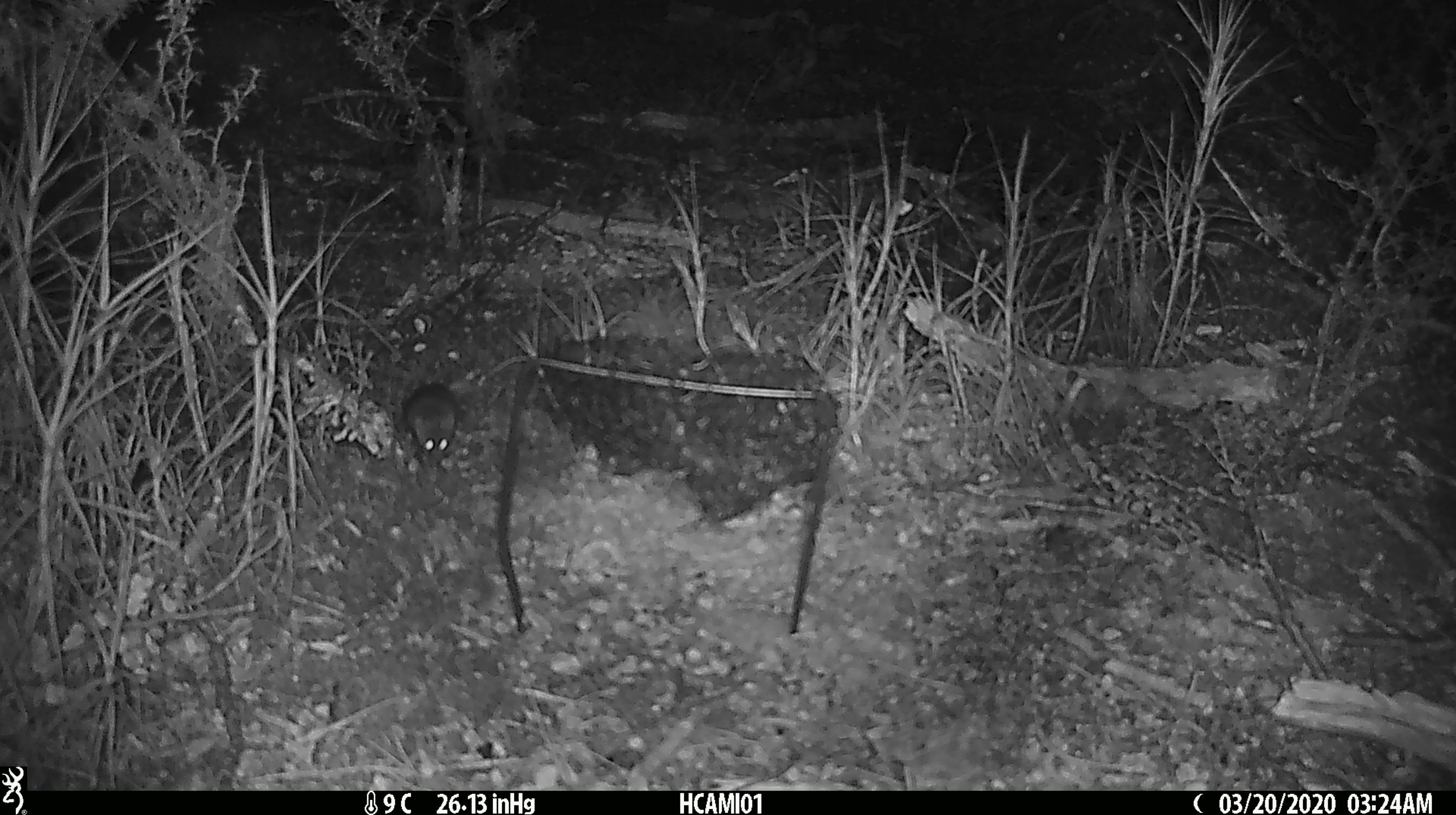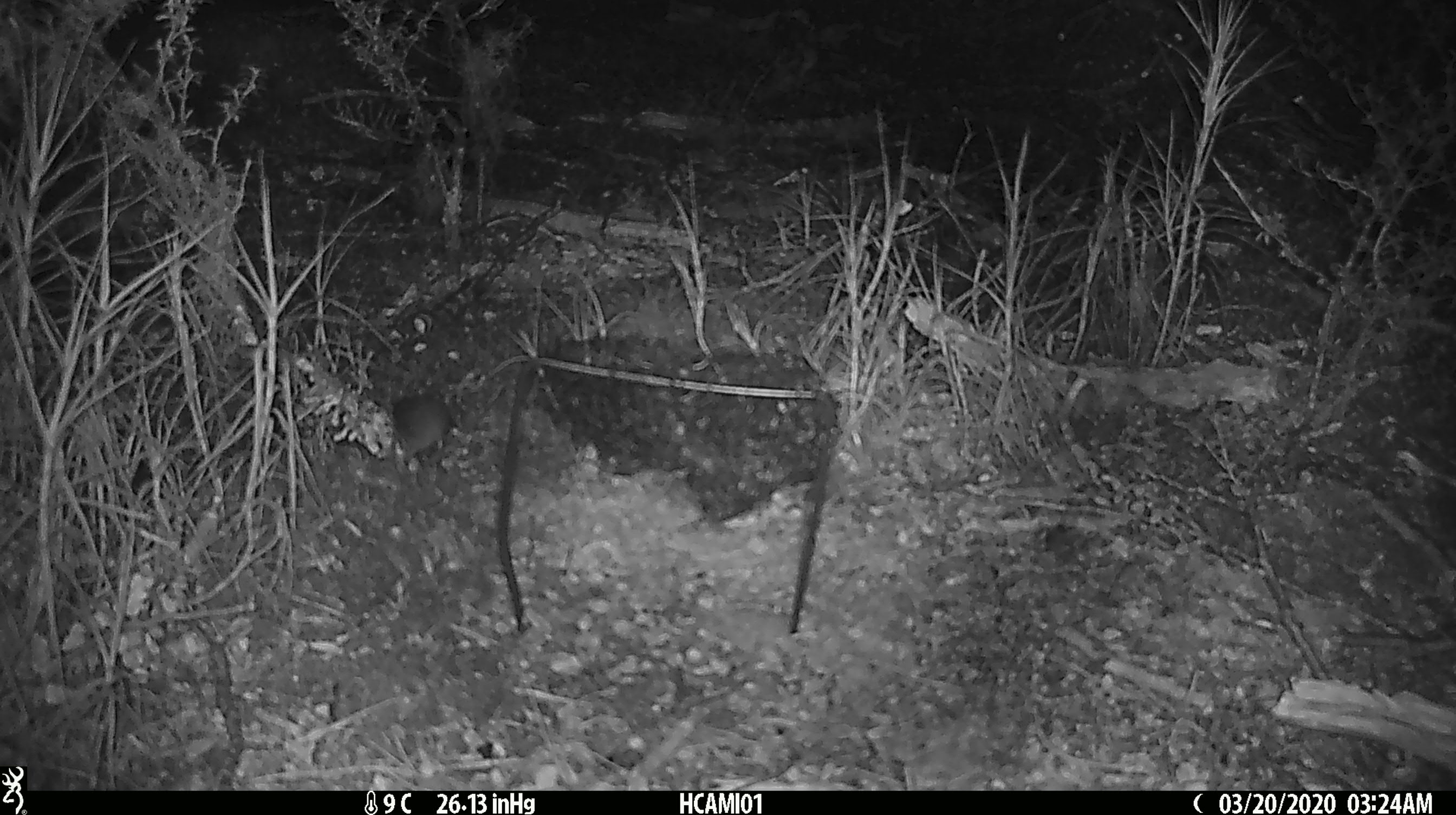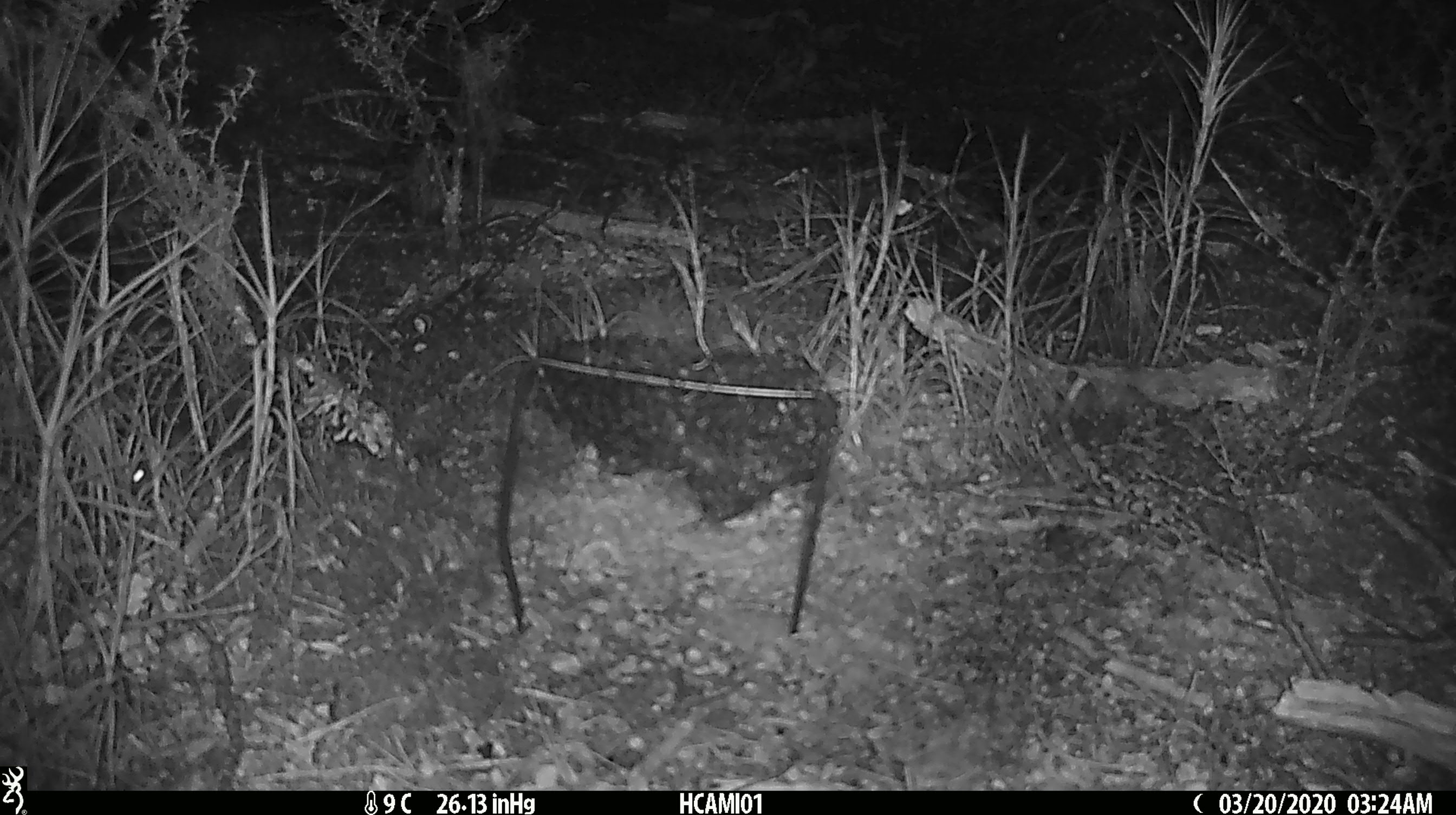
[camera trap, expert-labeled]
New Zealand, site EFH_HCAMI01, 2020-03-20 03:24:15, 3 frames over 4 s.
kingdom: Animalia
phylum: Chordata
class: Mammalia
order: Rodentia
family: Muridae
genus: Mus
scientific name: Mus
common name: mouse